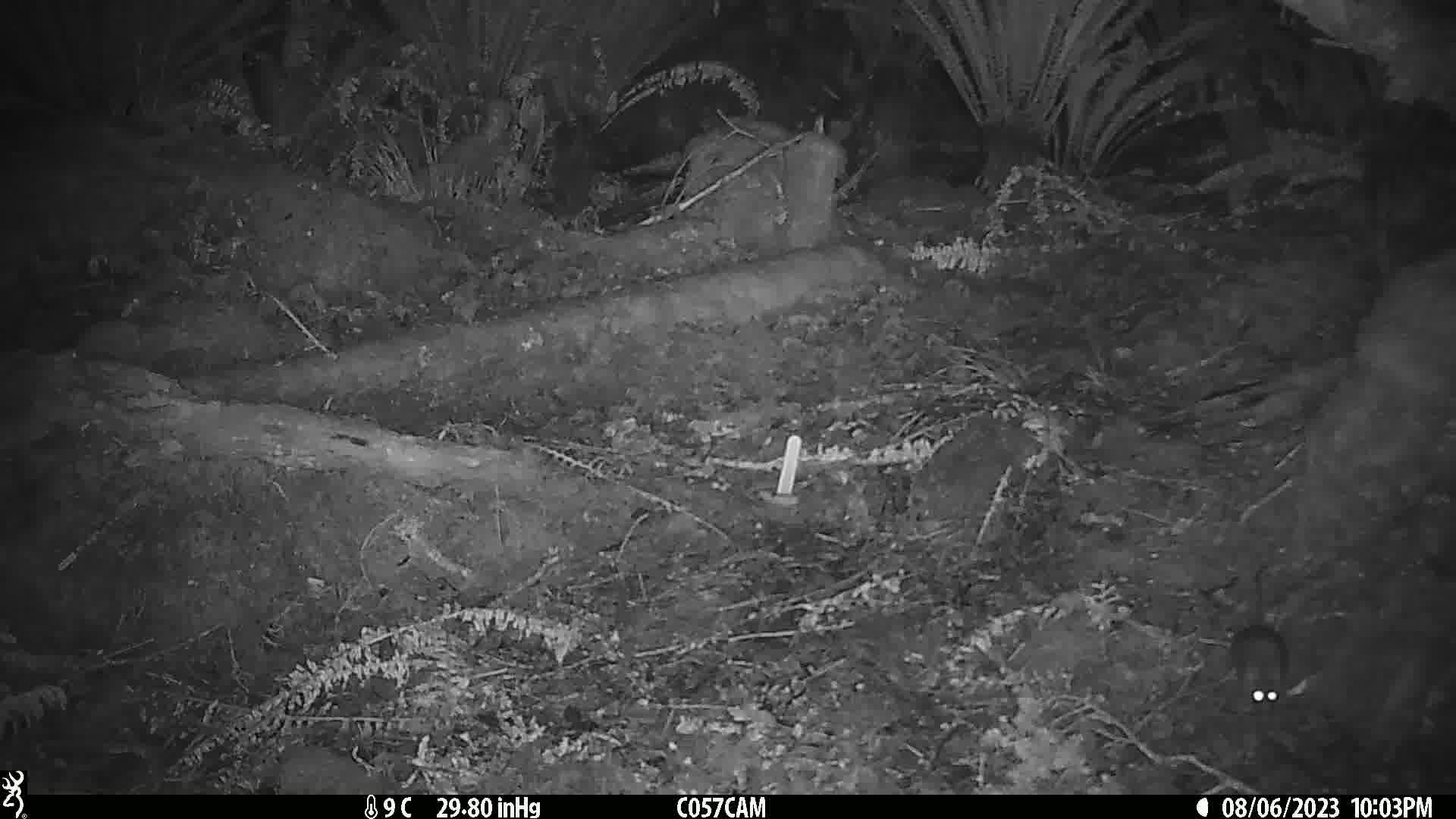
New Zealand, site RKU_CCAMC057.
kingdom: Animalia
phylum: Chordata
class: Mammalia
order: Rodentia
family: Muridae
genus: Rattus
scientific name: Rattus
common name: rat